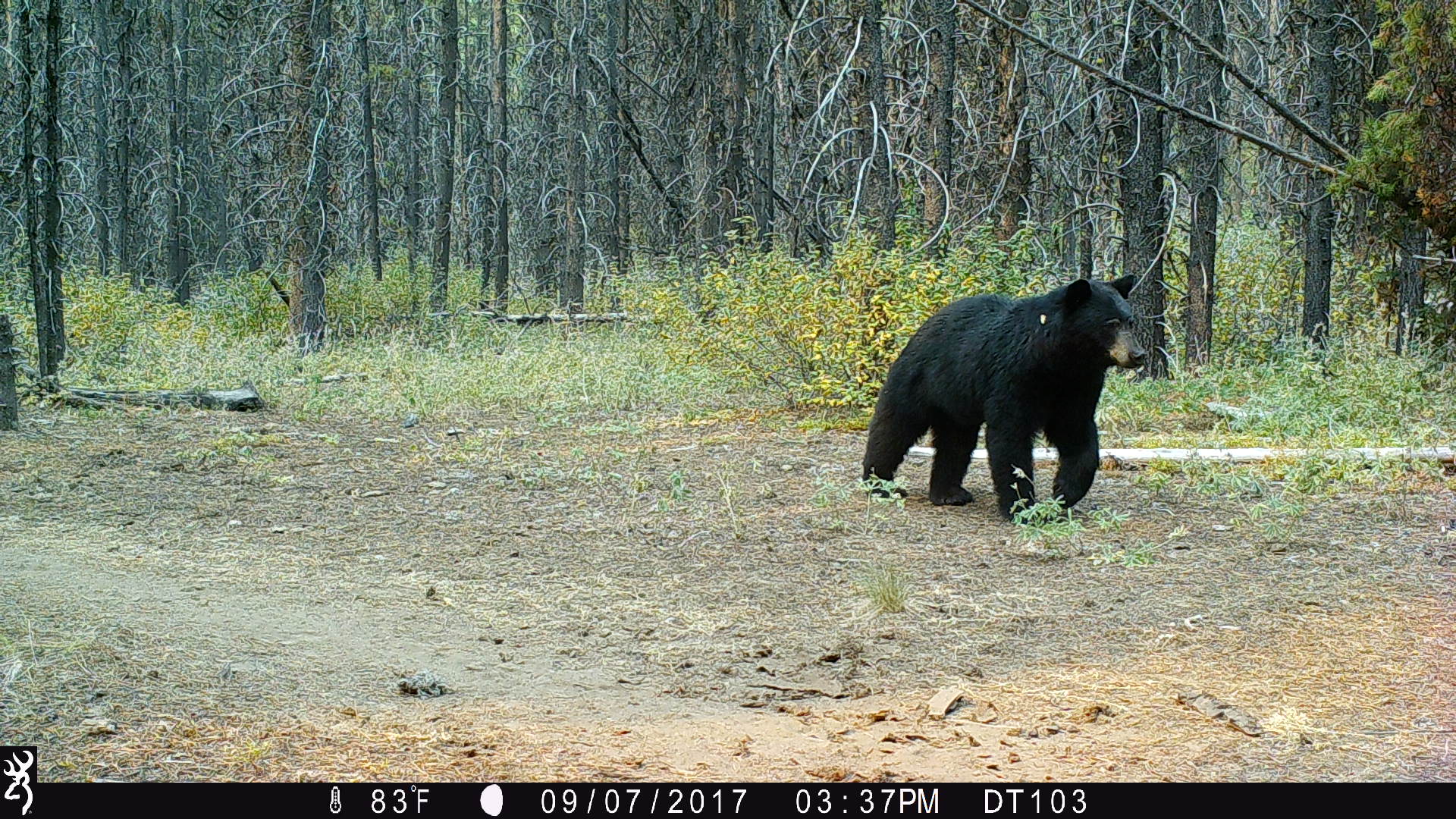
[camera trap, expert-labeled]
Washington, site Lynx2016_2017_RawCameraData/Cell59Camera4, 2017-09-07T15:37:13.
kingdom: Animalia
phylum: Chordata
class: Mammalia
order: Carnivora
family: Ursidae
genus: Ursus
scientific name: Ursus americanus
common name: american black bear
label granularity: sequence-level